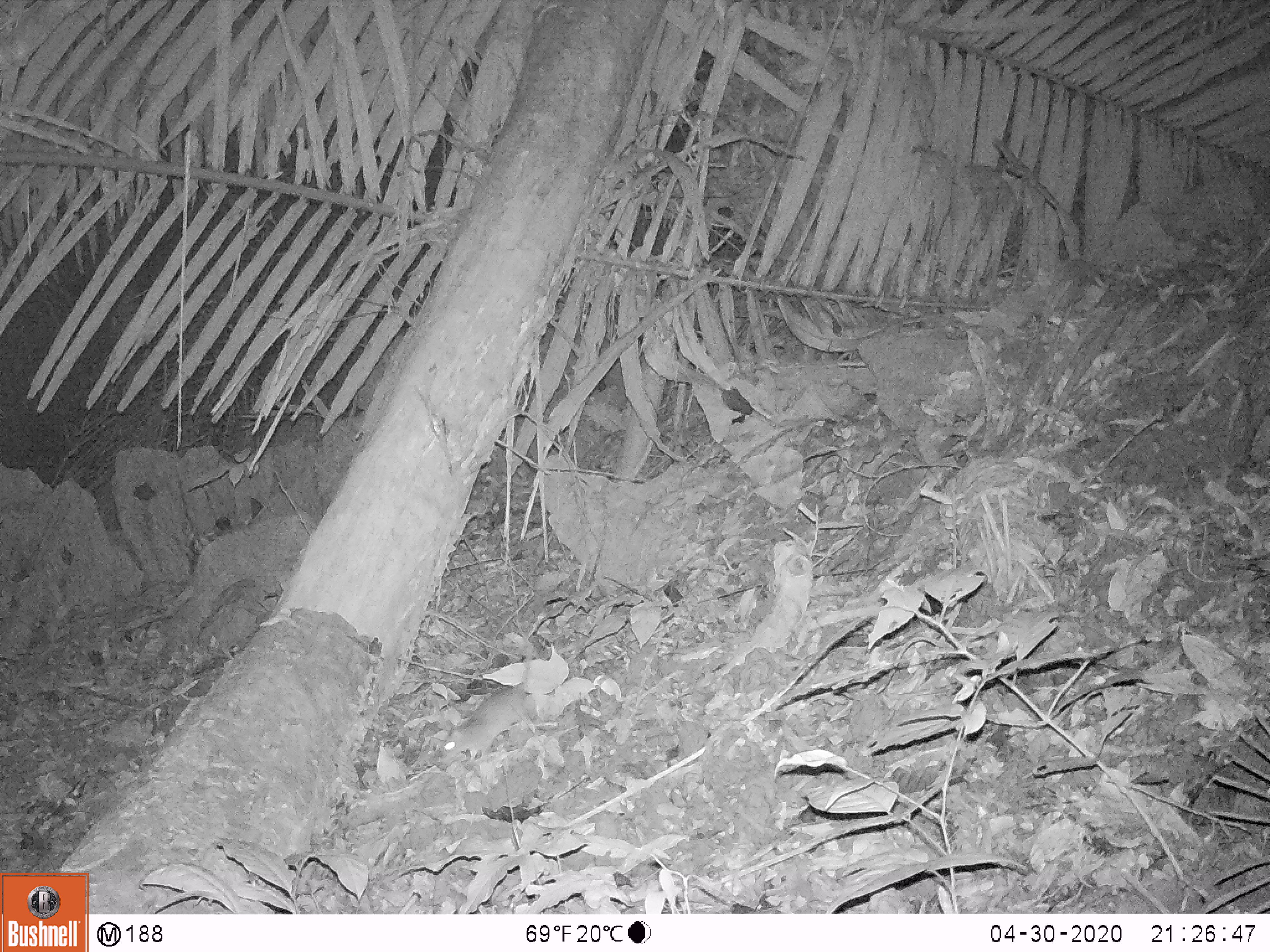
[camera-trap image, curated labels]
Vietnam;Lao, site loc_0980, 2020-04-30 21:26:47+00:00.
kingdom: Animalia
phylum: Chordata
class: Mammalia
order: Rodentia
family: Muridae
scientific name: Muridae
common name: old-world mice and rats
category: unidentified murid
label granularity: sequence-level